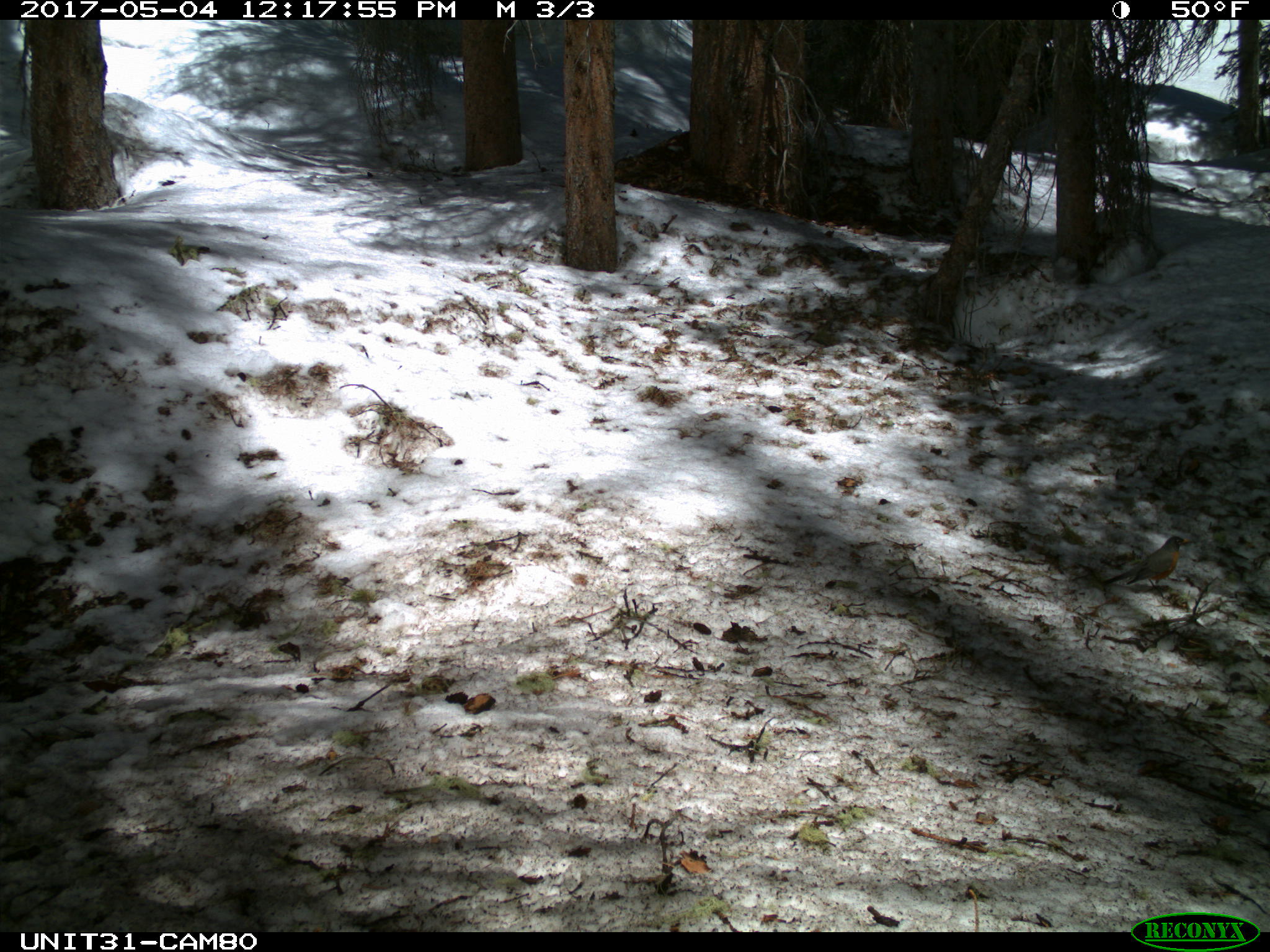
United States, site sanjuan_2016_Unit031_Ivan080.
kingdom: Animalia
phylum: Chordata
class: Aves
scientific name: Aves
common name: birds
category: unidentified bird